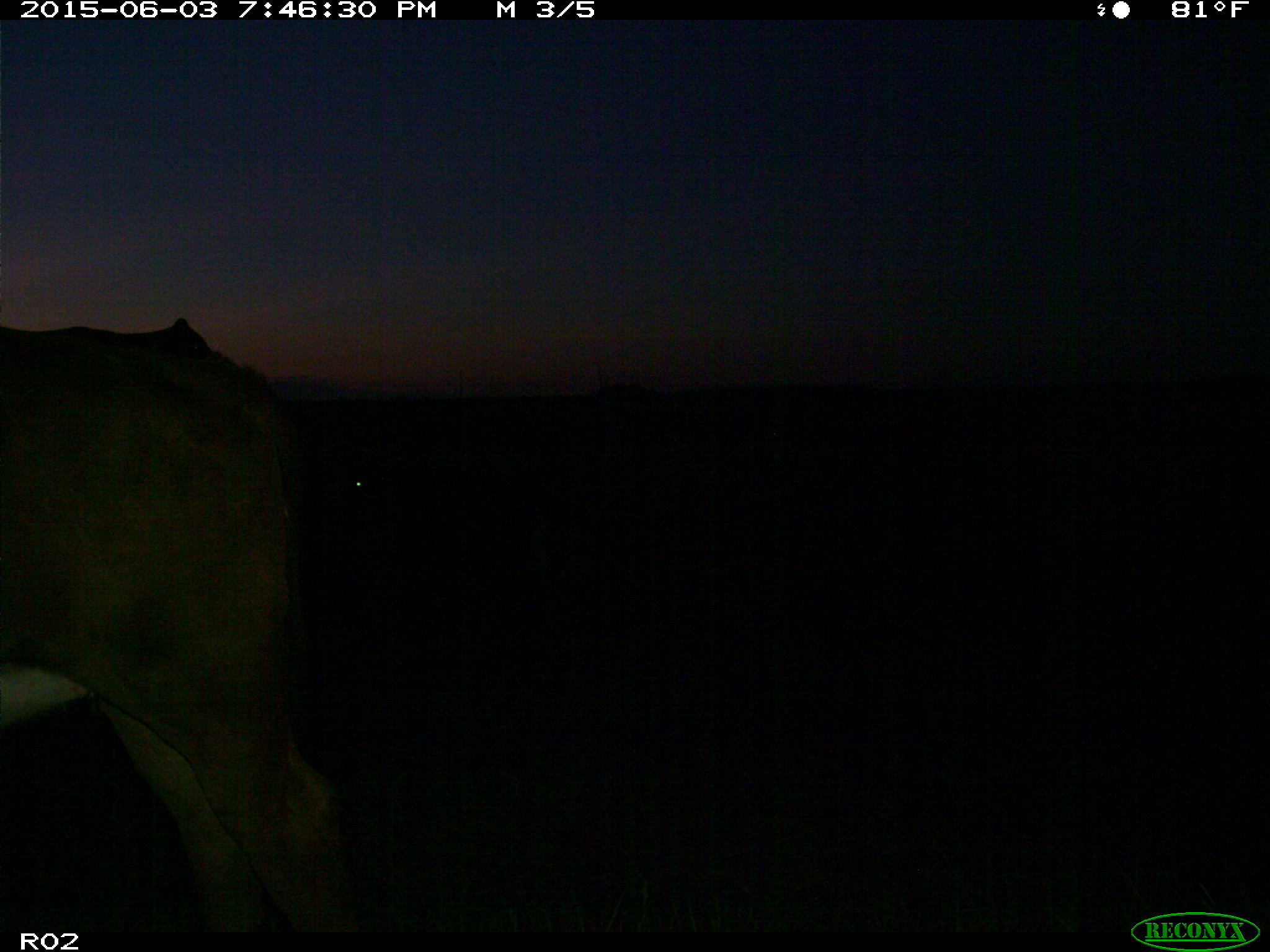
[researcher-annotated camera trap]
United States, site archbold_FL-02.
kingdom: Animalia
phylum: Chordata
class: Mammalia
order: Artiodactyla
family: Bovidae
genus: Bos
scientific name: Bos taurus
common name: domestic cow